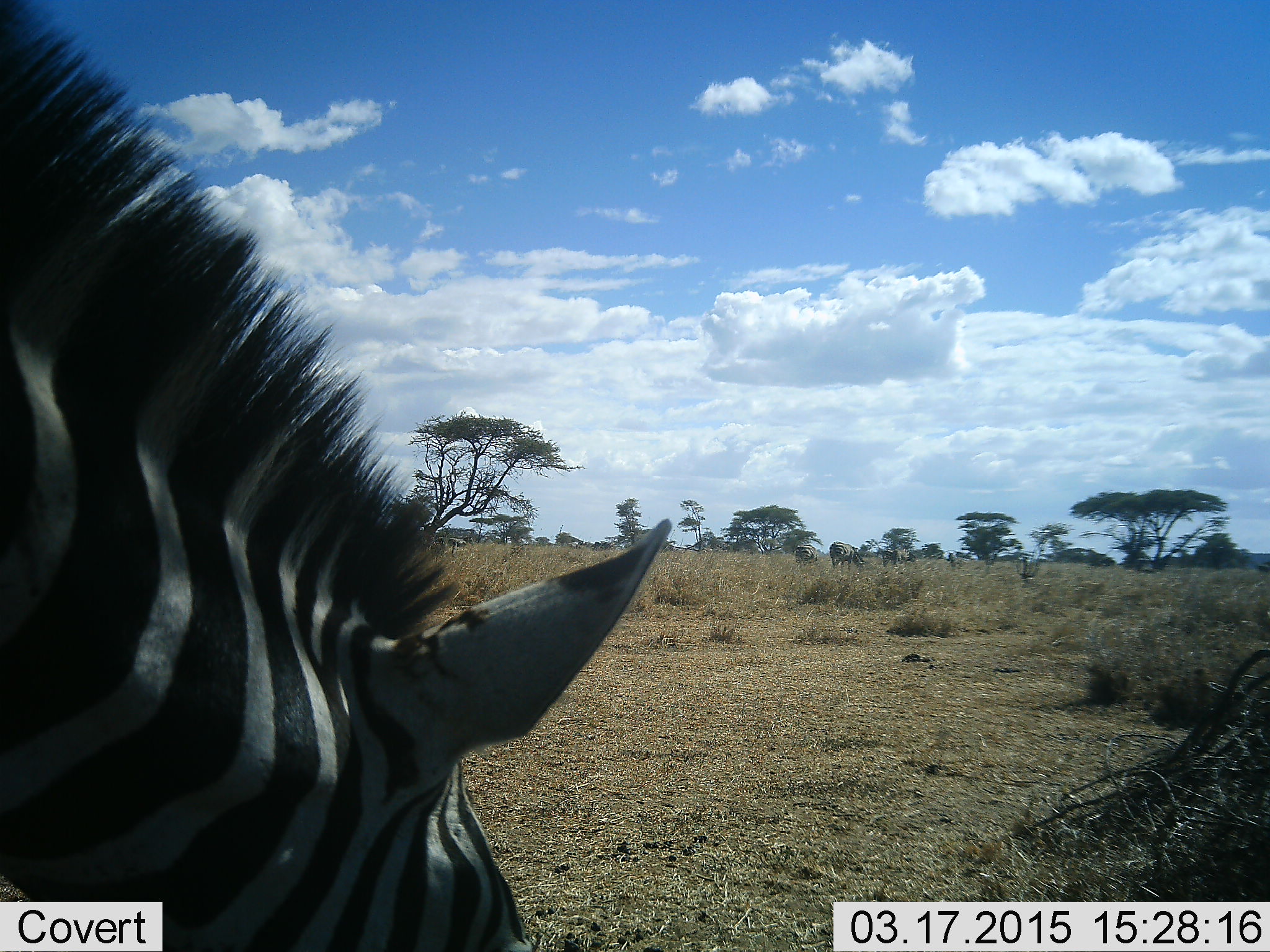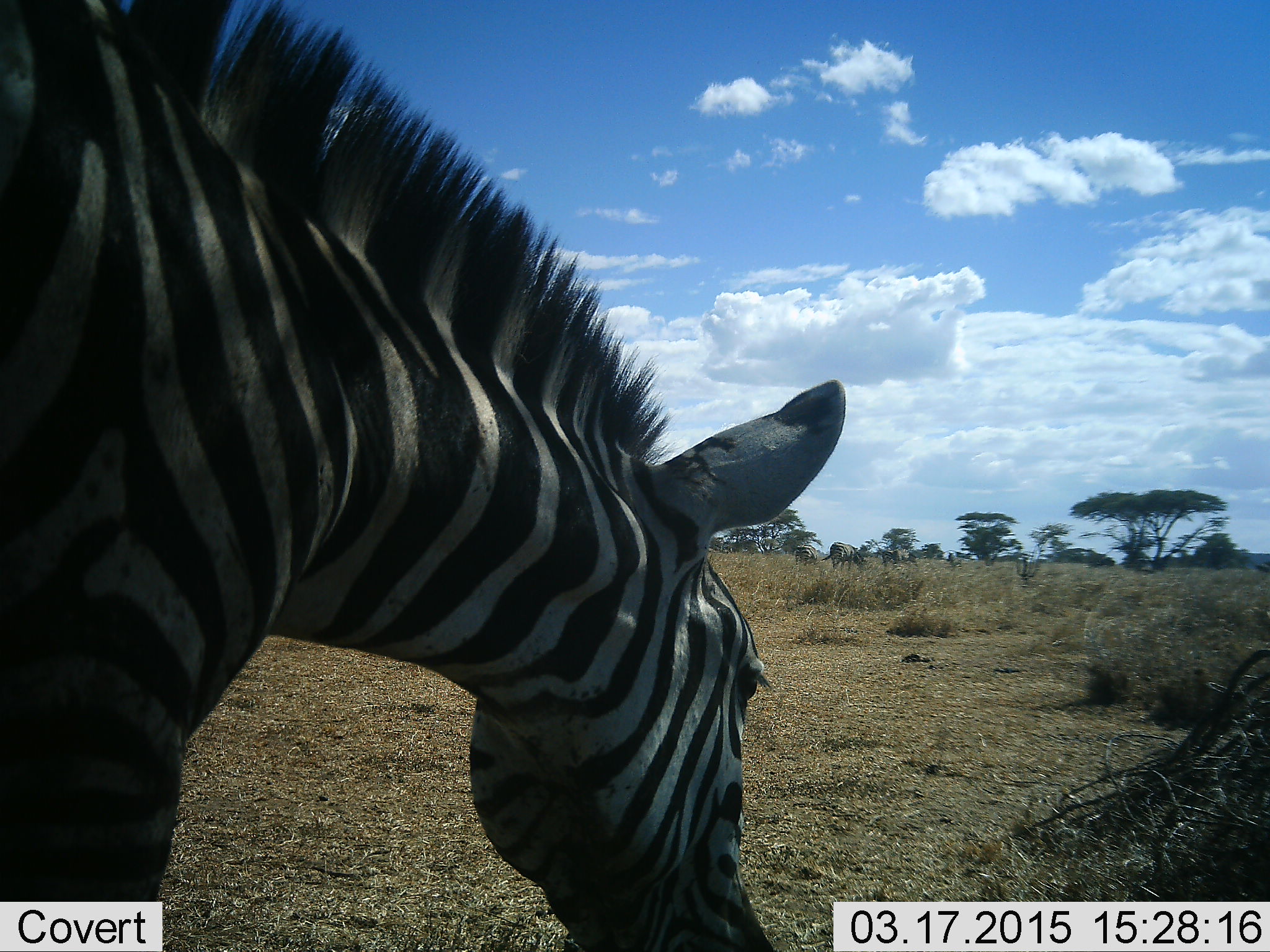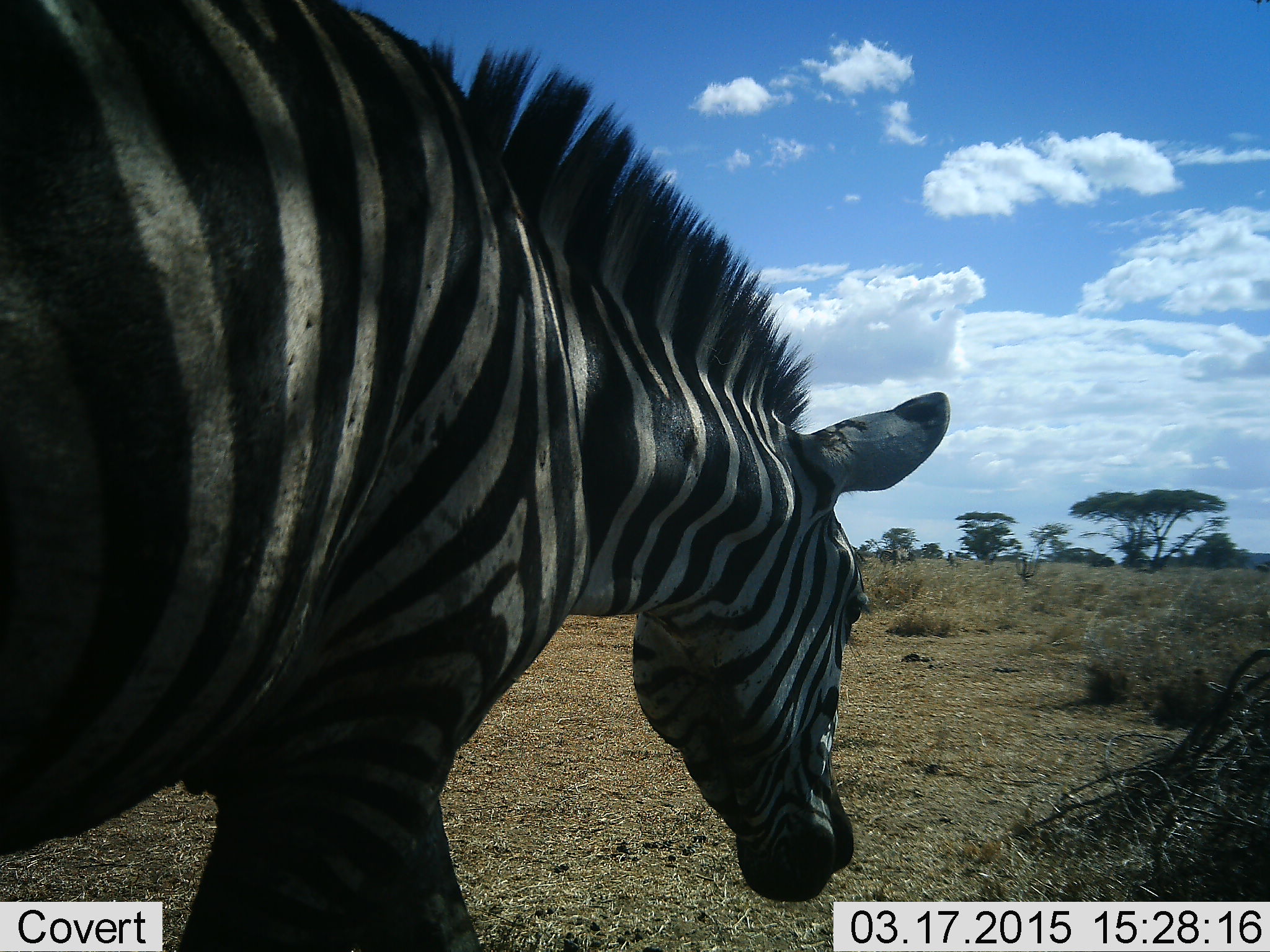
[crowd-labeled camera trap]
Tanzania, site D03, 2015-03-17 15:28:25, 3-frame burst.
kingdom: Animalia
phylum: Chordata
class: Mammalia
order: Perissodactyla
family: Equidae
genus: Equus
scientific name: Equus quagga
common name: plains zebra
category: zebra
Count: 1.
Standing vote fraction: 30%.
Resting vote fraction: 0%.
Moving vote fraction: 70%.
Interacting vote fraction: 0%.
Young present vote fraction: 0%.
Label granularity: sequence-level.